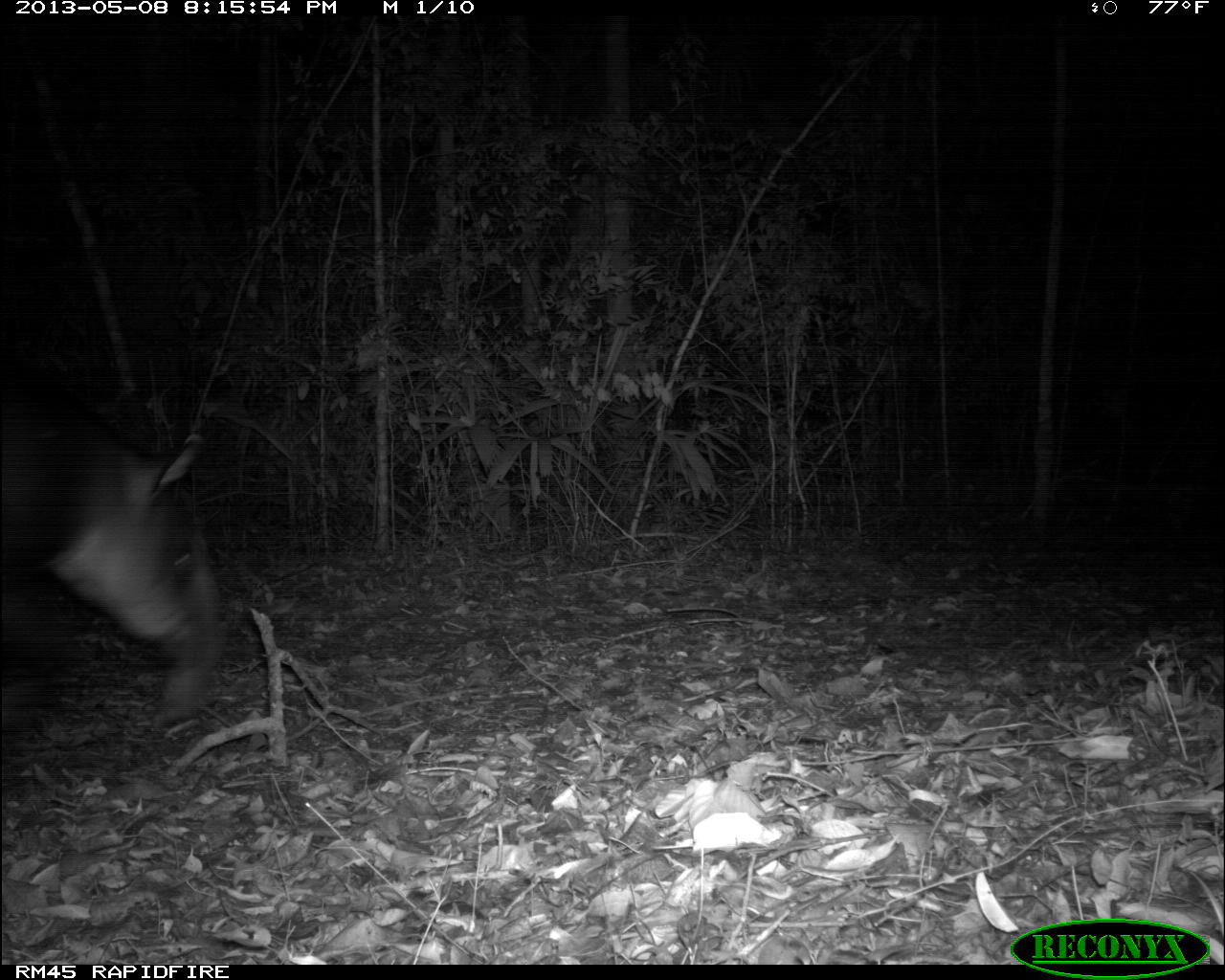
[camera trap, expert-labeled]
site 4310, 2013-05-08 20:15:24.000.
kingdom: Animalia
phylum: Chordata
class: Mammalia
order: Perissodactyla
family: Tapiridae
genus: Tapirus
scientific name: Tapirus bairdii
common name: baird's tapir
Tapirus bairdii (baird's tapir), count 1.